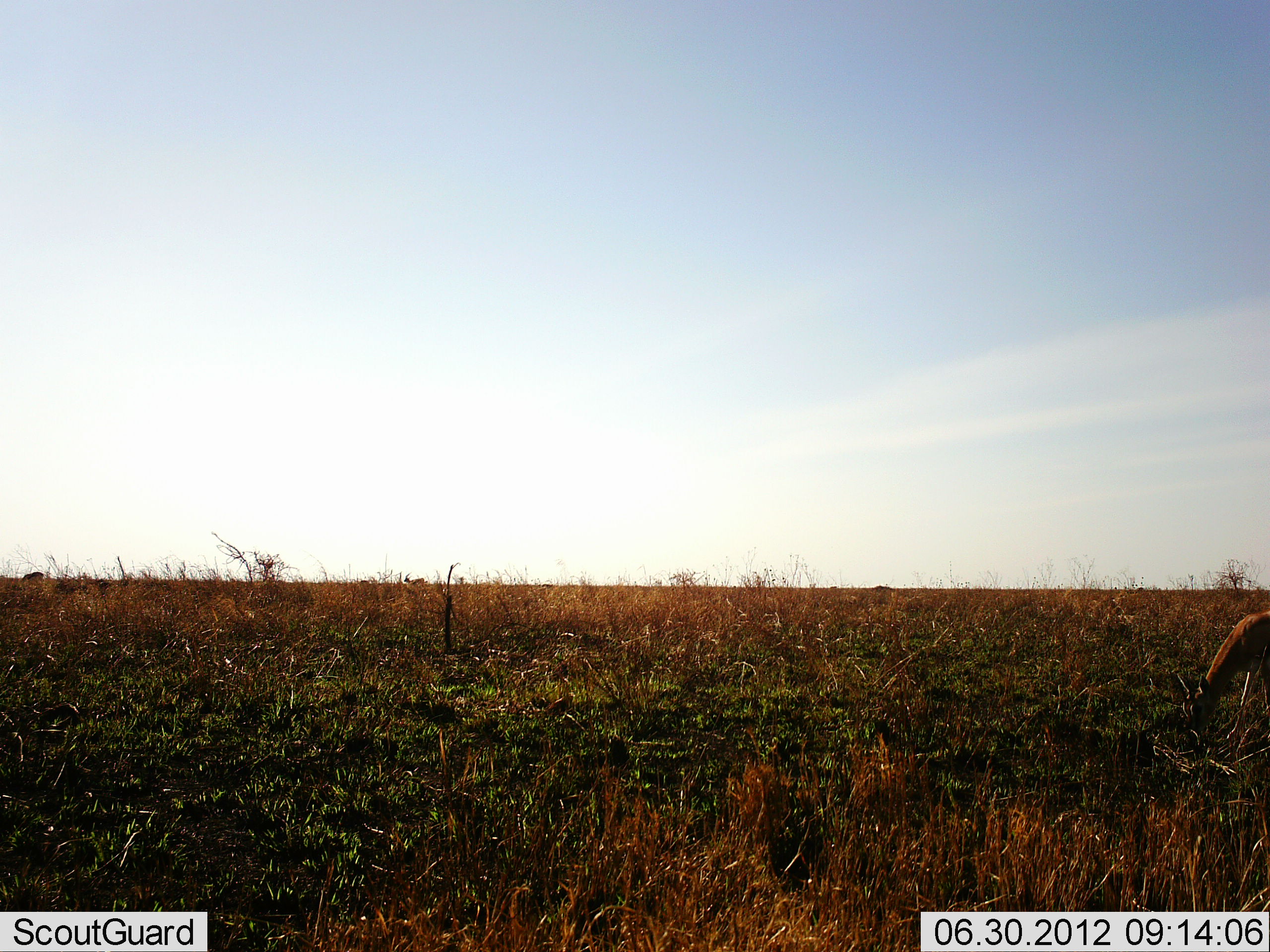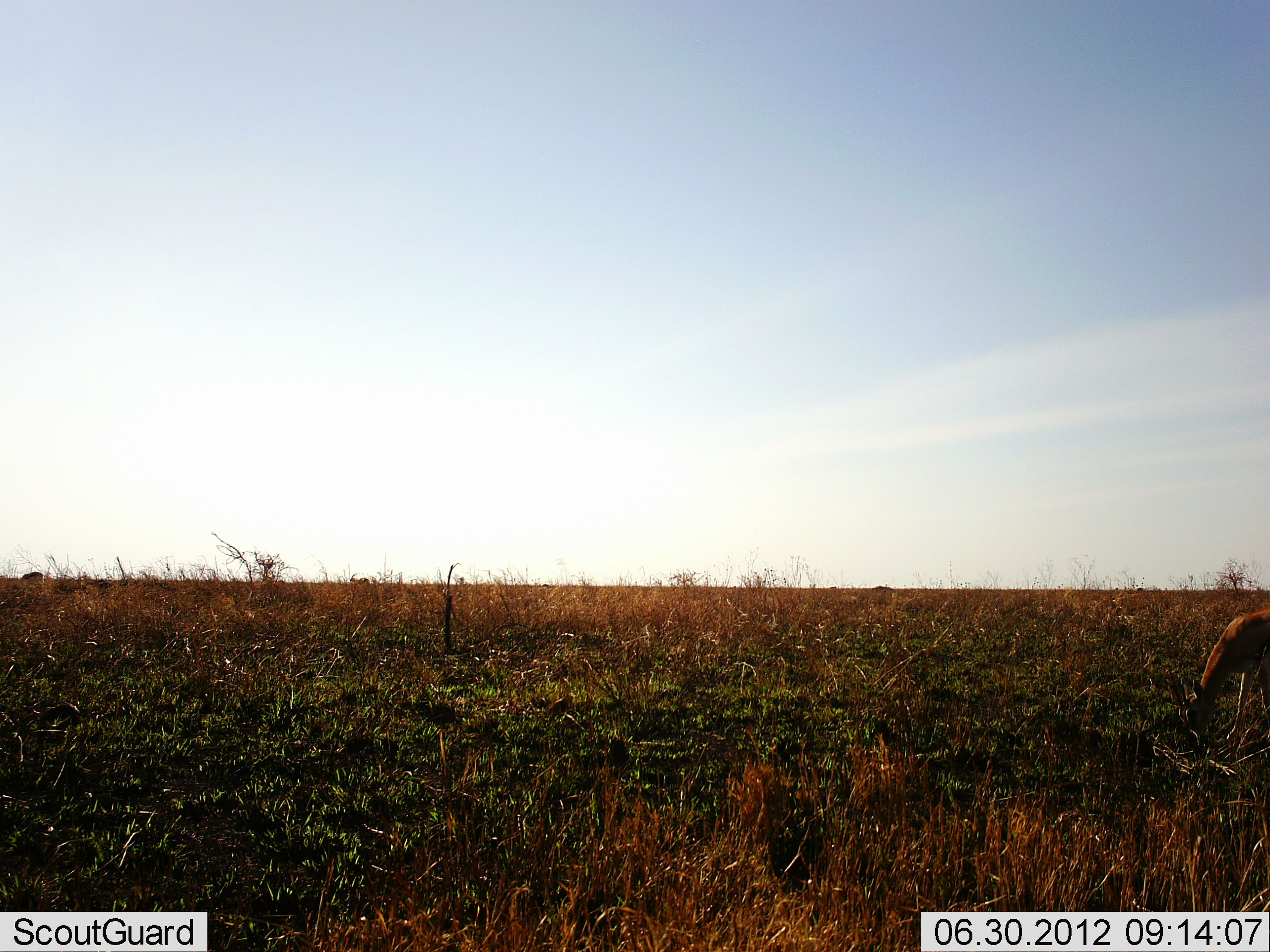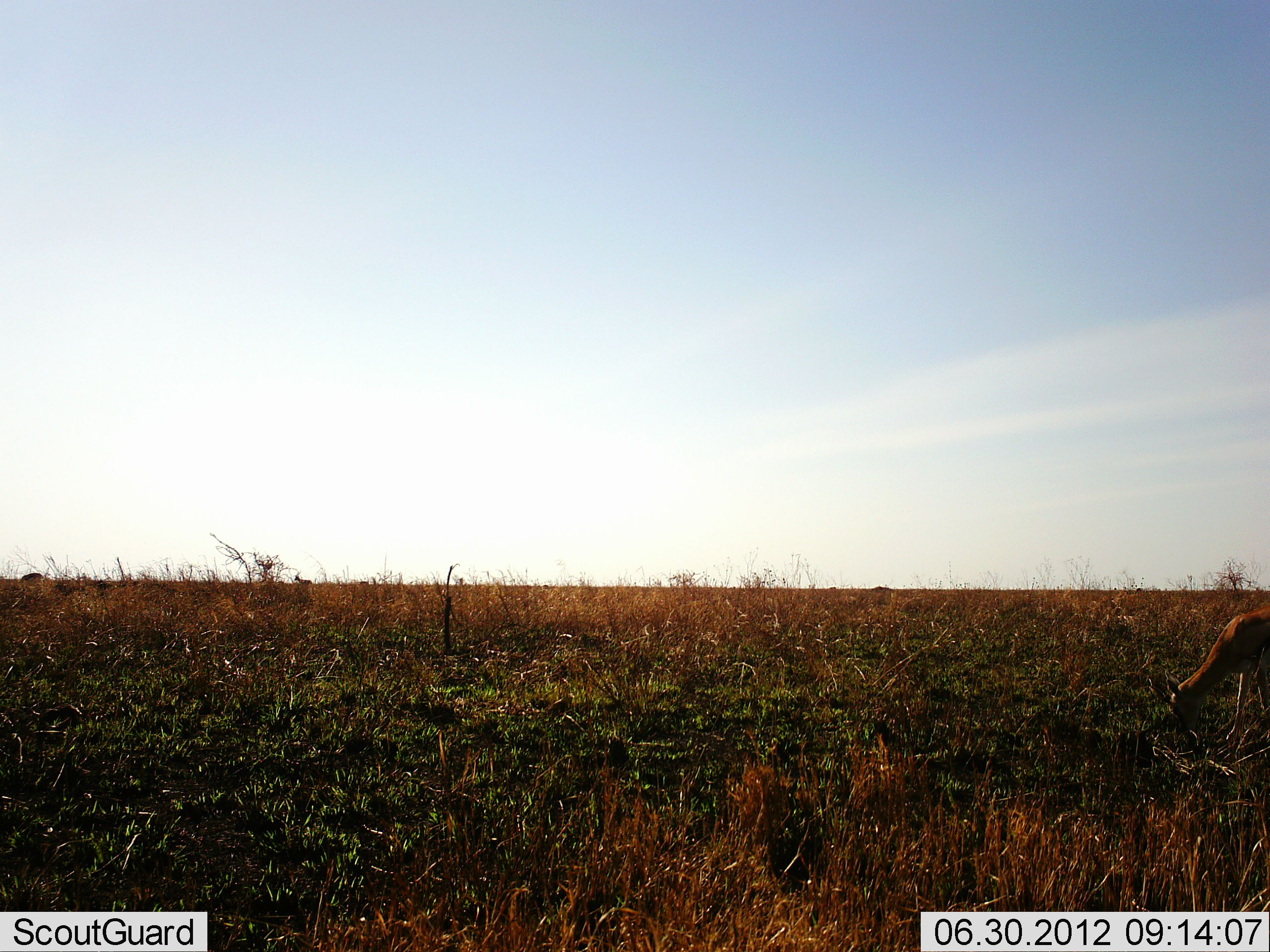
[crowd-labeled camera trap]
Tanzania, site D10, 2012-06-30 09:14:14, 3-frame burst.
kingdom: Animalia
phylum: Chordata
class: Mammalia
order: Artiodactyla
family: Bovidae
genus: Eudorcas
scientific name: Eudorcas thomsonii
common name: thomson's gazelle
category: gazellethomsons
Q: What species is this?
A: Gazellethomsons (thomson's gazelle) (Eudorcas thomsonii).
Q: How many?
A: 3.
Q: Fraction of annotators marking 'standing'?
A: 20%.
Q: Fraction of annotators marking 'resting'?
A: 0%.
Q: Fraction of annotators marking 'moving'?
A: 40%.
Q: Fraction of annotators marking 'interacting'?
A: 0%.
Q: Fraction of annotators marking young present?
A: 0%.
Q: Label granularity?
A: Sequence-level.